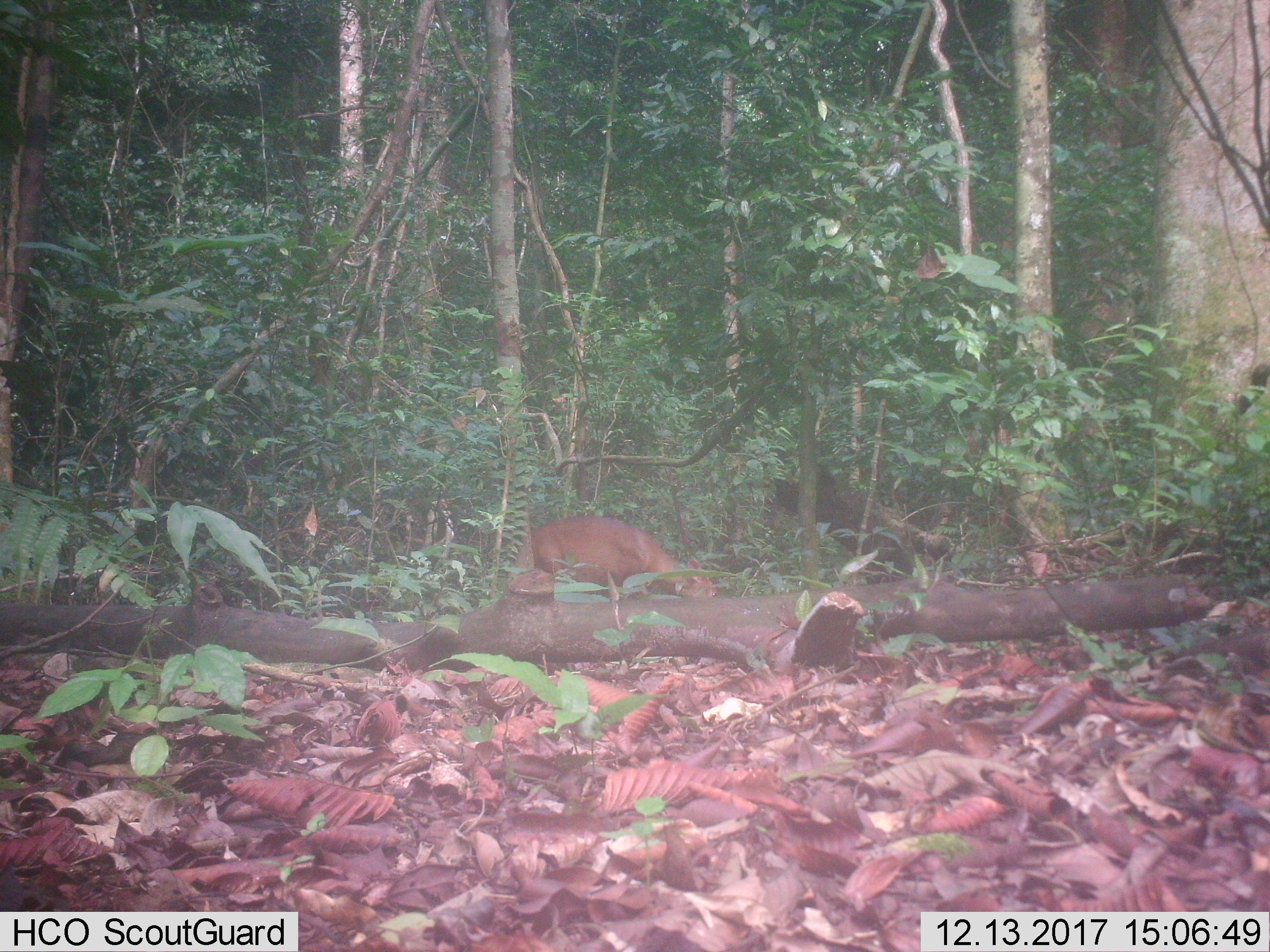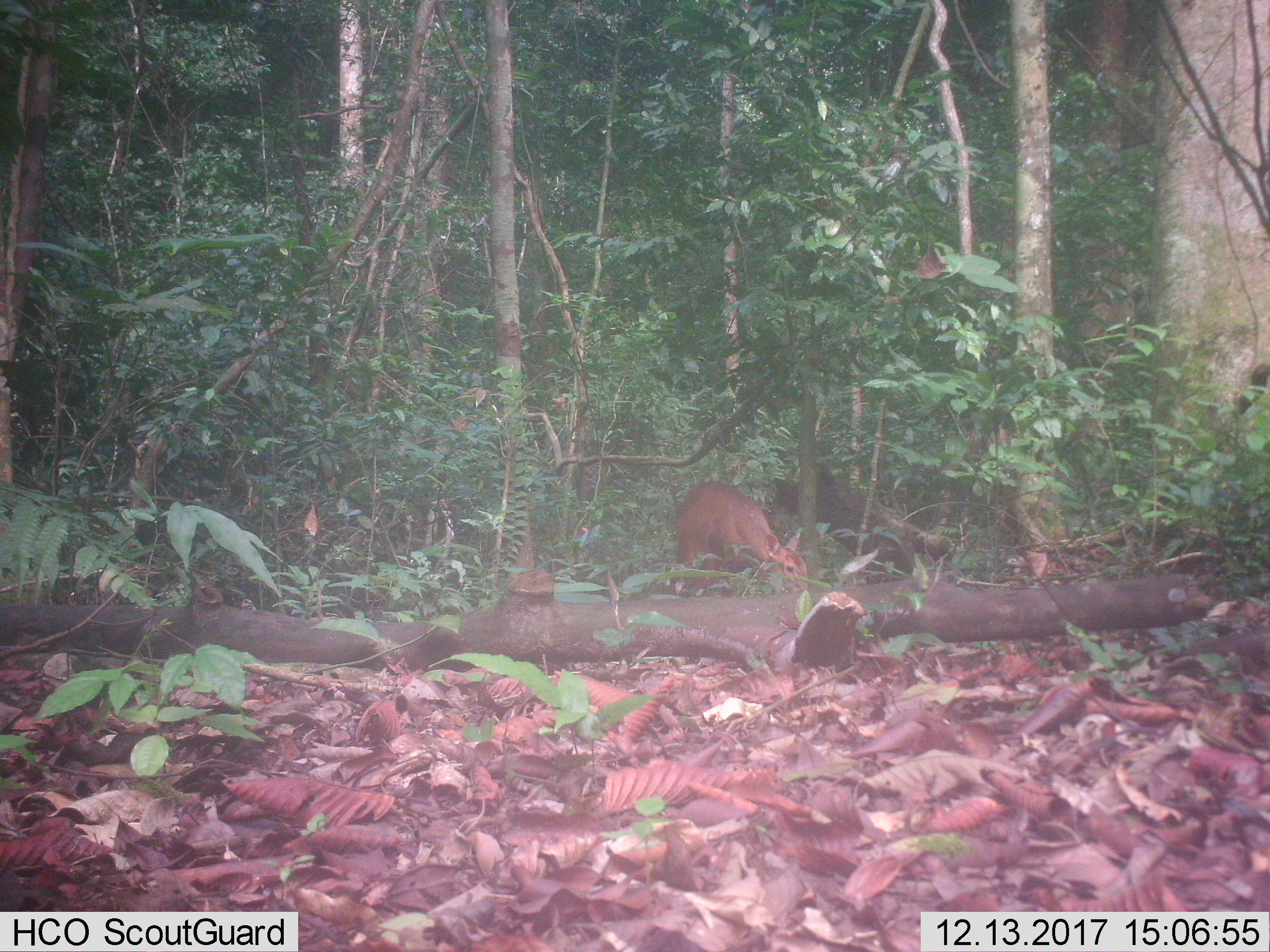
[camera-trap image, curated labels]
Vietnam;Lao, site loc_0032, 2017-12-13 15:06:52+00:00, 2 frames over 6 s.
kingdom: Animalia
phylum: Chordata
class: Mammalia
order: Artiodactyla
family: Cervidae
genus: Muntiacus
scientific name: Muntiacus vuquangensis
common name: large-antlered muntjac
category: large antlered muntjac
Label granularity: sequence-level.